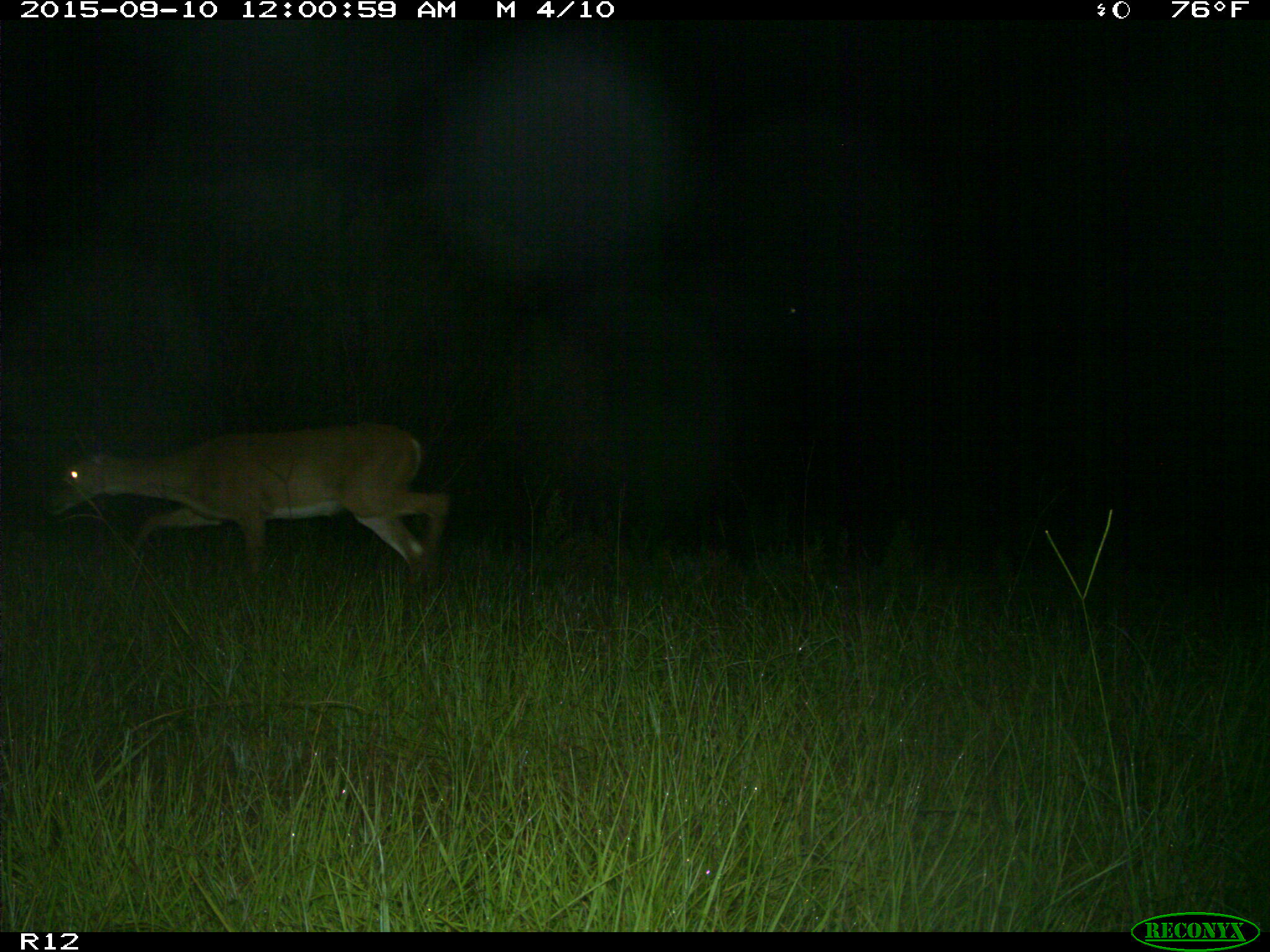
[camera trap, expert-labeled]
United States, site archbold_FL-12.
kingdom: Animalia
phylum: Chordata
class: Mammalia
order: Artiodactyla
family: Cervidae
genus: Odocoileus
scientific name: Odocoileus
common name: deer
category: unidentified deer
Unidentified deer (deer) (Odocoileus).